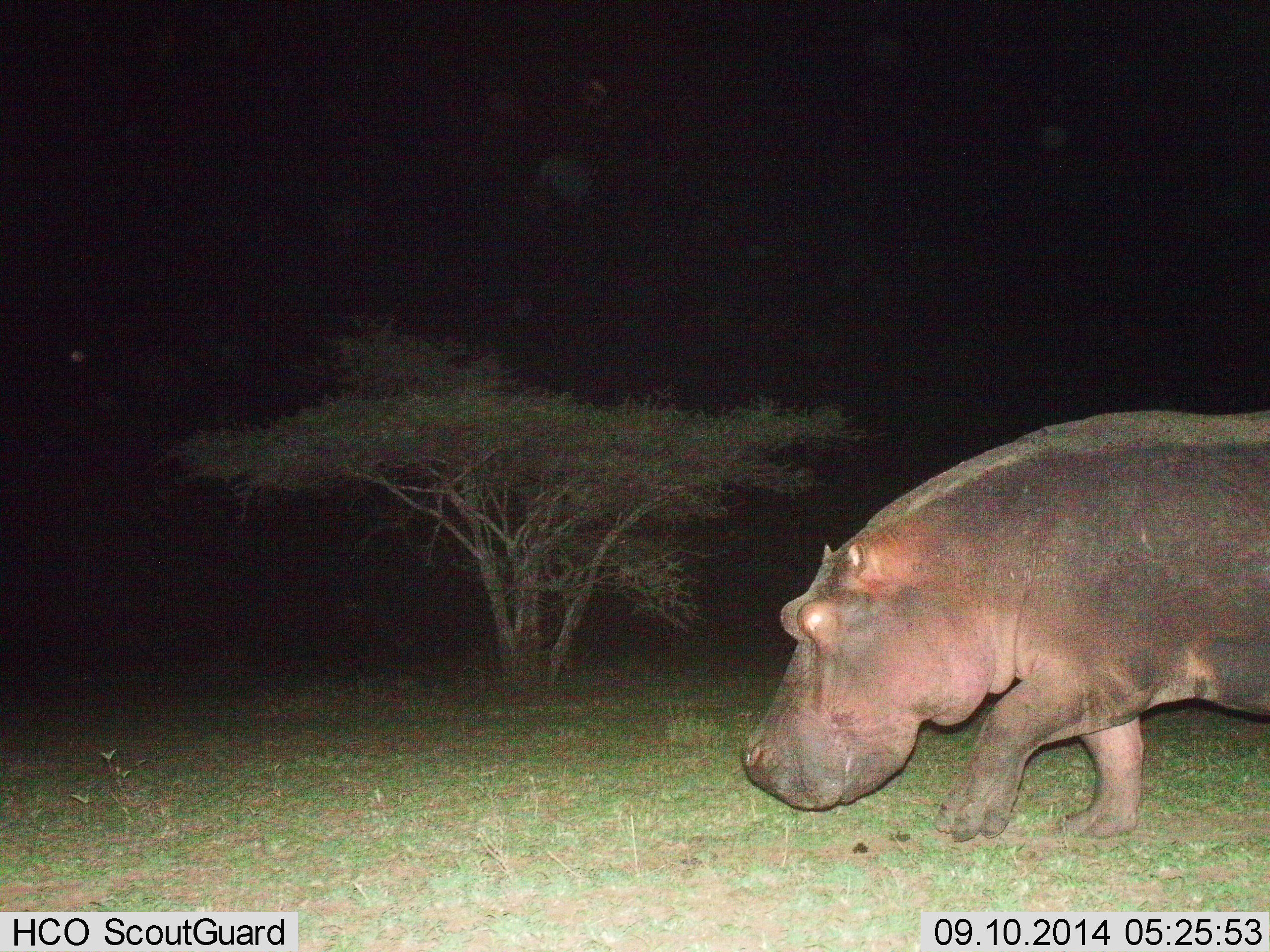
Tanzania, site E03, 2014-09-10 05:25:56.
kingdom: Animalia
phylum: Chordata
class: Mammalia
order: Artiodactyla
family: Hippopotamidae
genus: Hippopotamus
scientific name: Hippopotamus amphibius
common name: hippopotamus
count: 1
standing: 0%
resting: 0%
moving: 100%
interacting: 0%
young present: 0%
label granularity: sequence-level